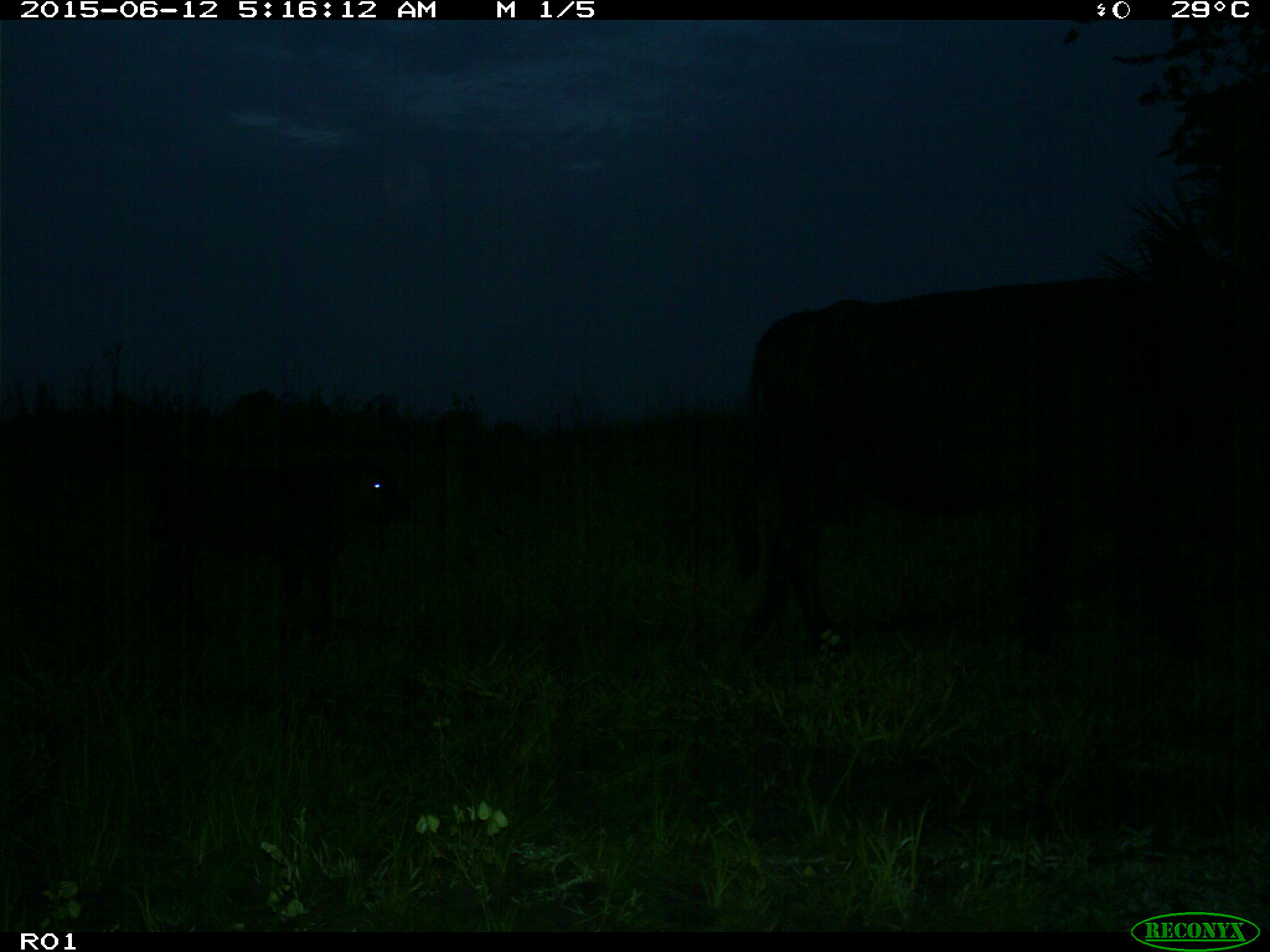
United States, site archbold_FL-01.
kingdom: Animalia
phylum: Chordata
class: Mammalia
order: Artiodactyla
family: Bovidae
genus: Bos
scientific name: Bos taurus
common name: domestic cow